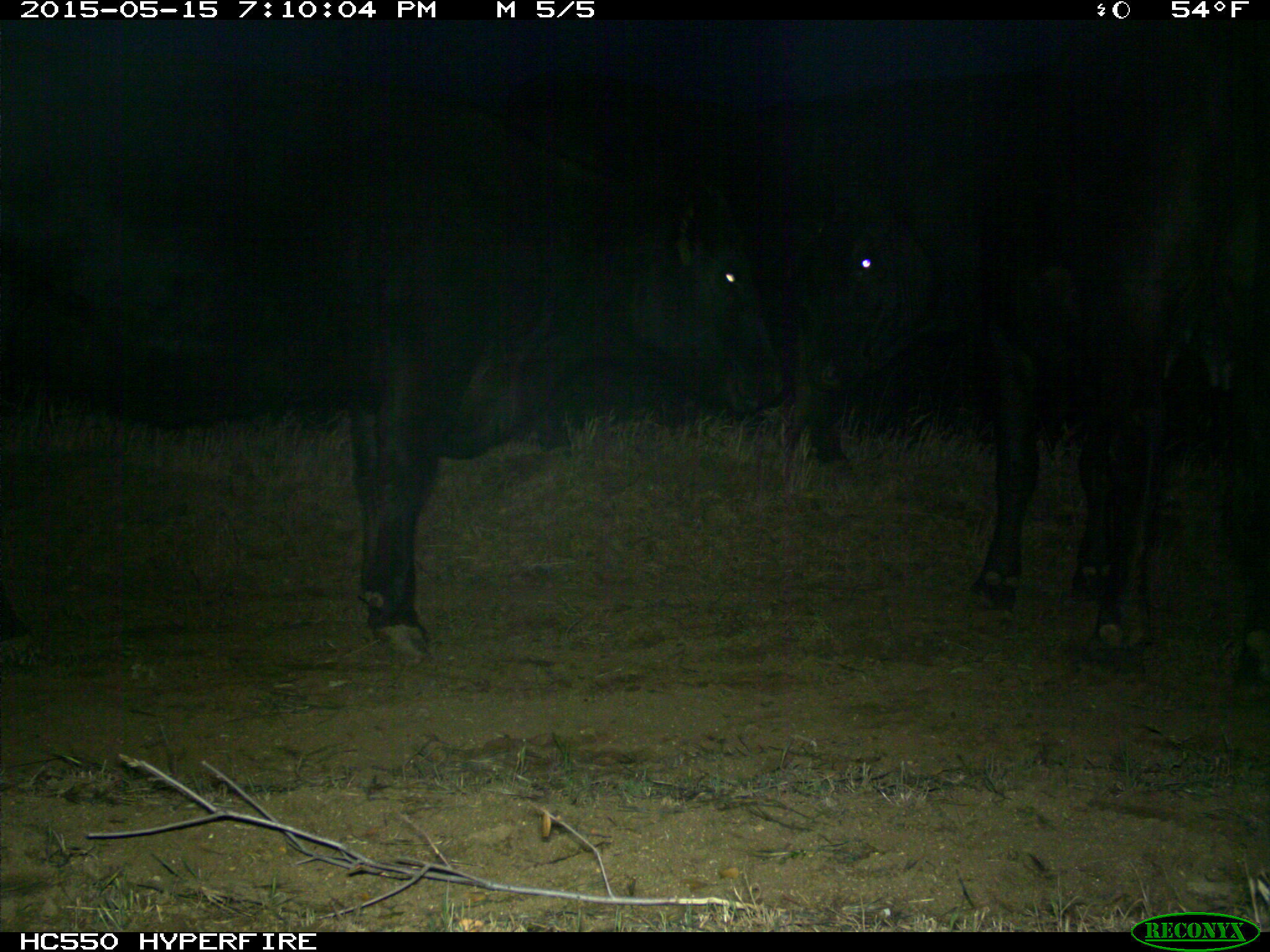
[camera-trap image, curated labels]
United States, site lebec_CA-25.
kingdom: Animalia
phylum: Chordata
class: Mammalia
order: Artiodactyla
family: Bovidae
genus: Bos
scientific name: Bos taurus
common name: domestic cow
Bos taurus (domestic cow).